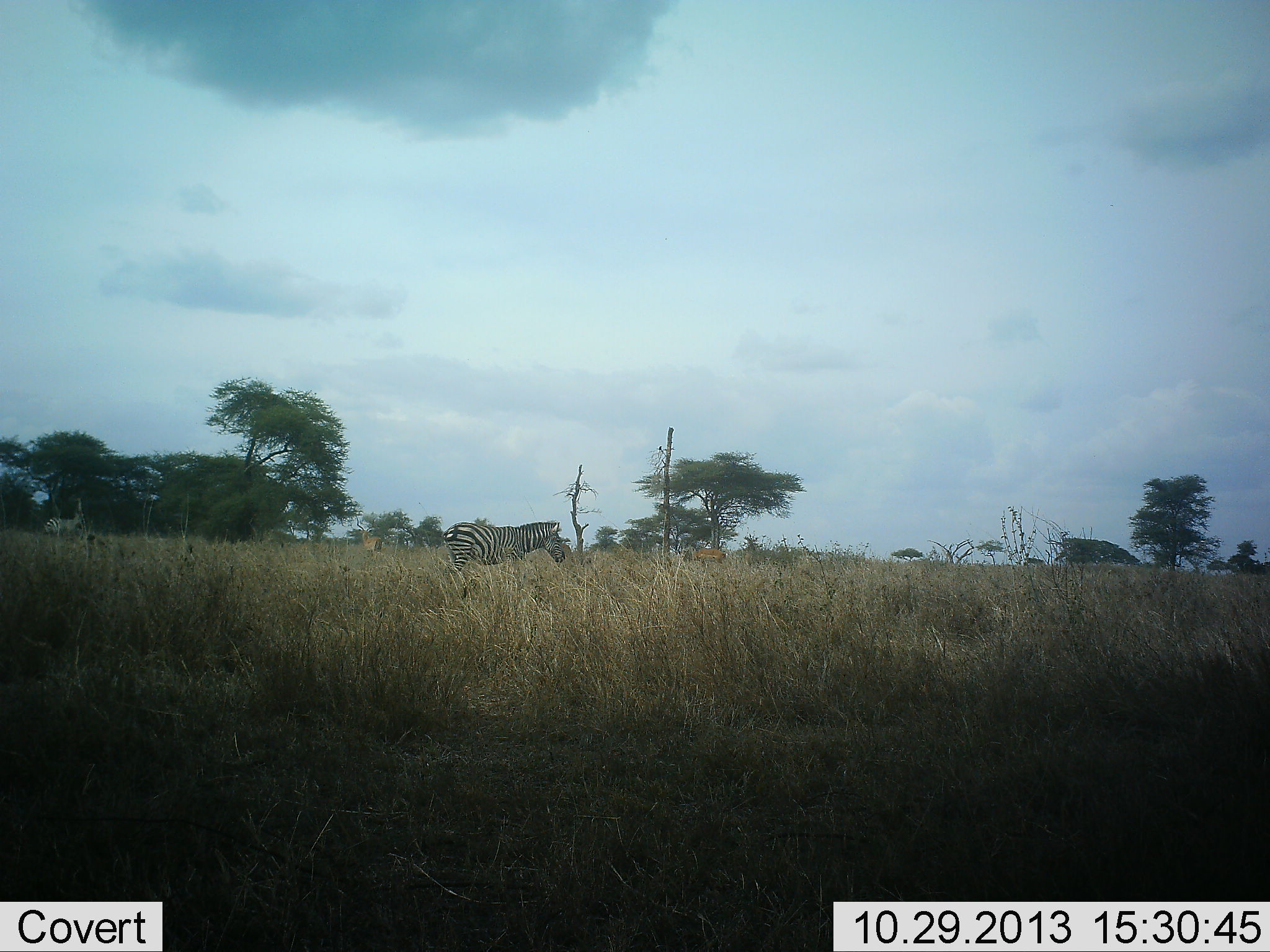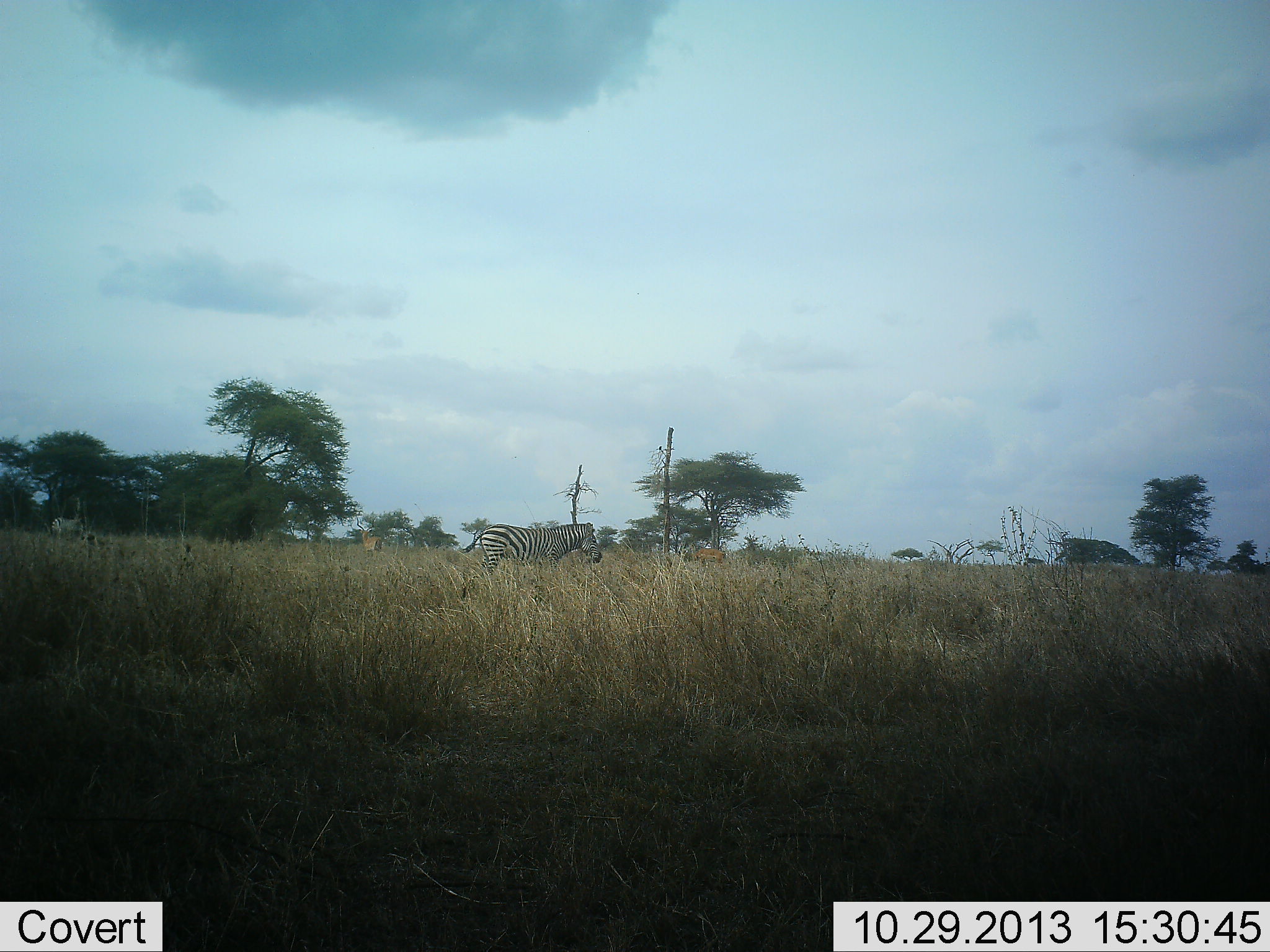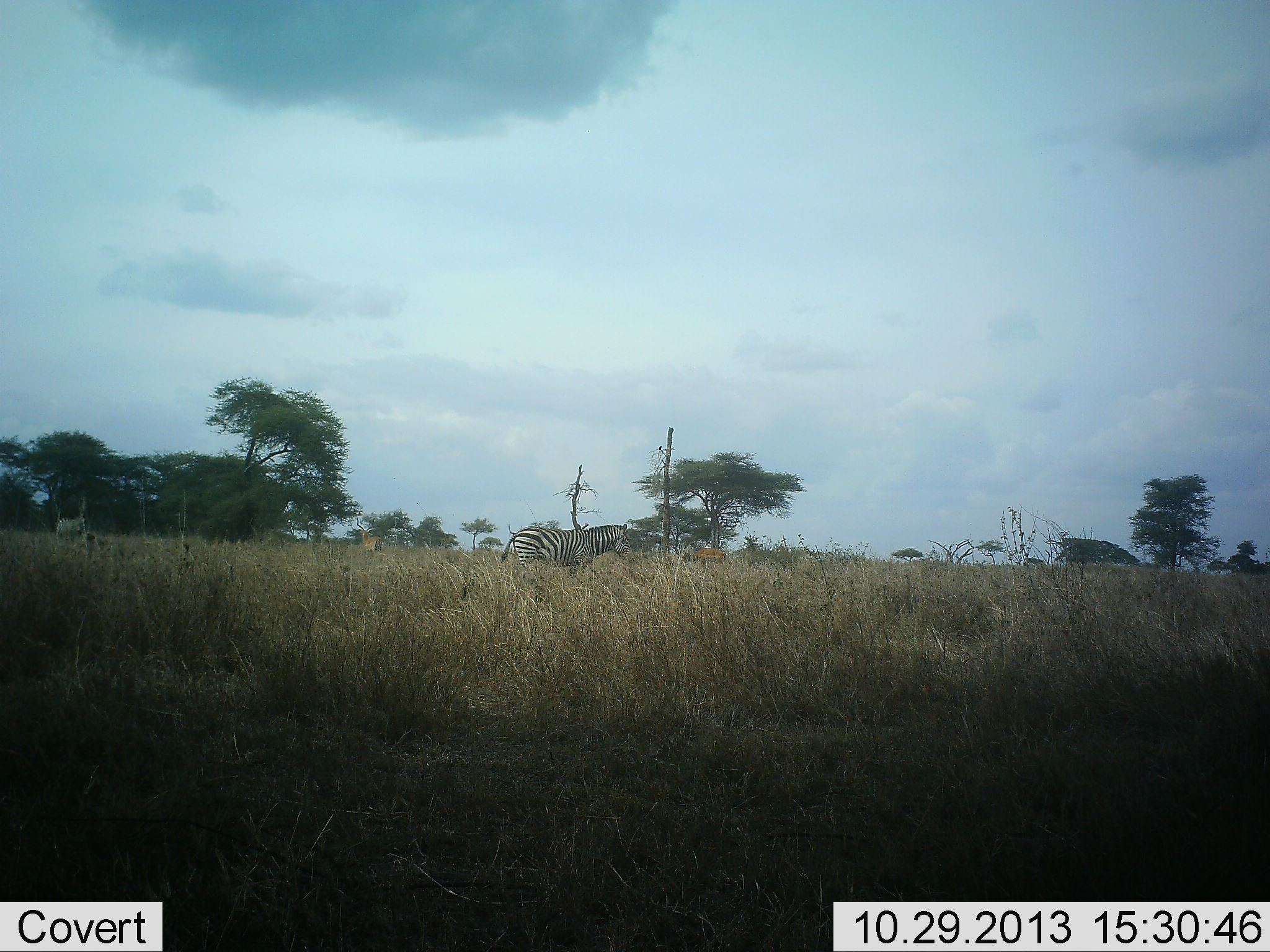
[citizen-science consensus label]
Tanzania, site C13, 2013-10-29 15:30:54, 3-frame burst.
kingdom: Animalia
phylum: Chordata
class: Mammalia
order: Perissodactyla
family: Equidae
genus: Equus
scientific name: Equus quagga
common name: plains zebra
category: zebra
Zebra (plains zebra) (Equus quagga), count 1. Behavior (volunteer vote fractions): standing 7%, resting 0%, moving 100%, interacting 0%. Young present (vote fraction): 0%. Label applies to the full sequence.